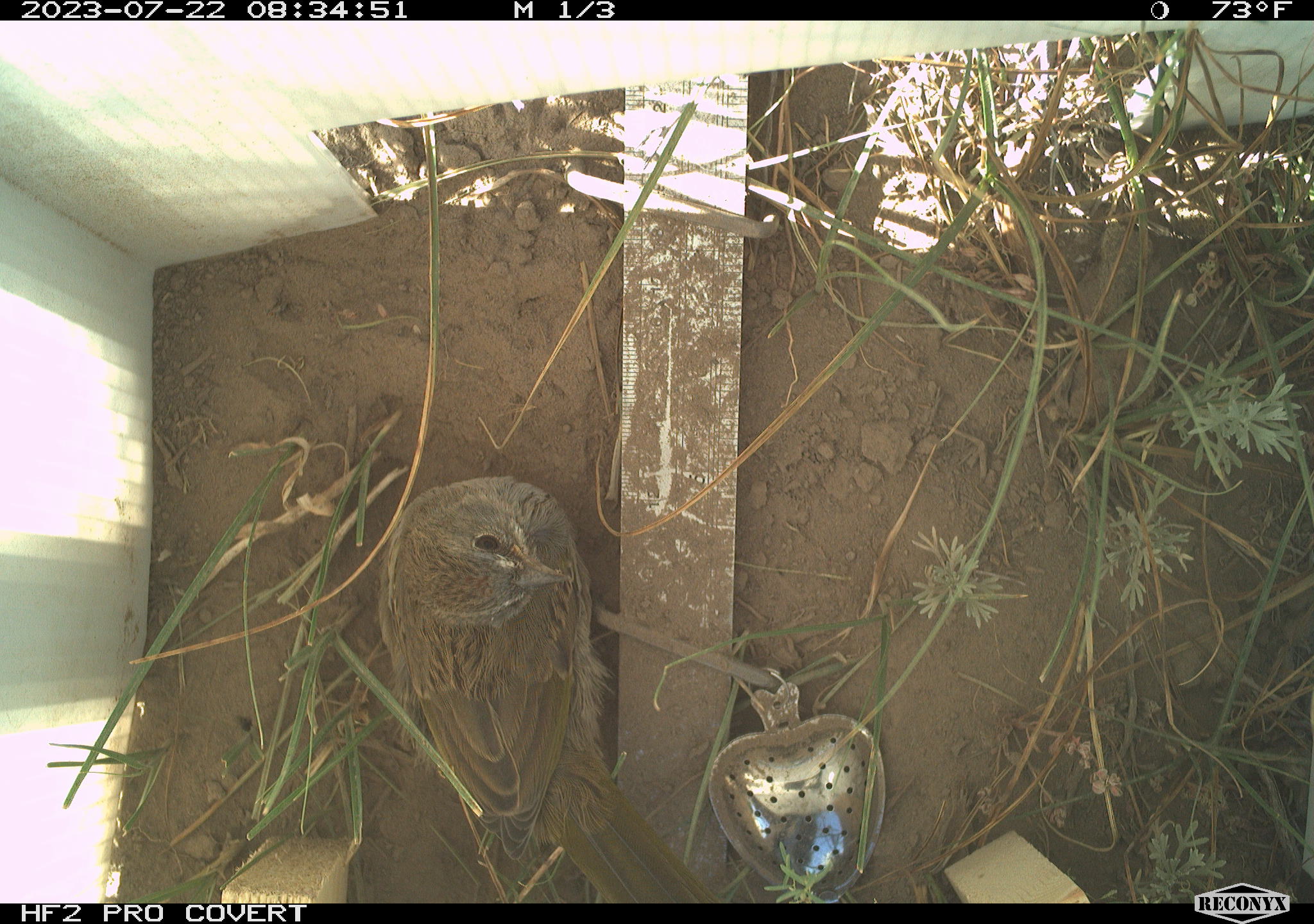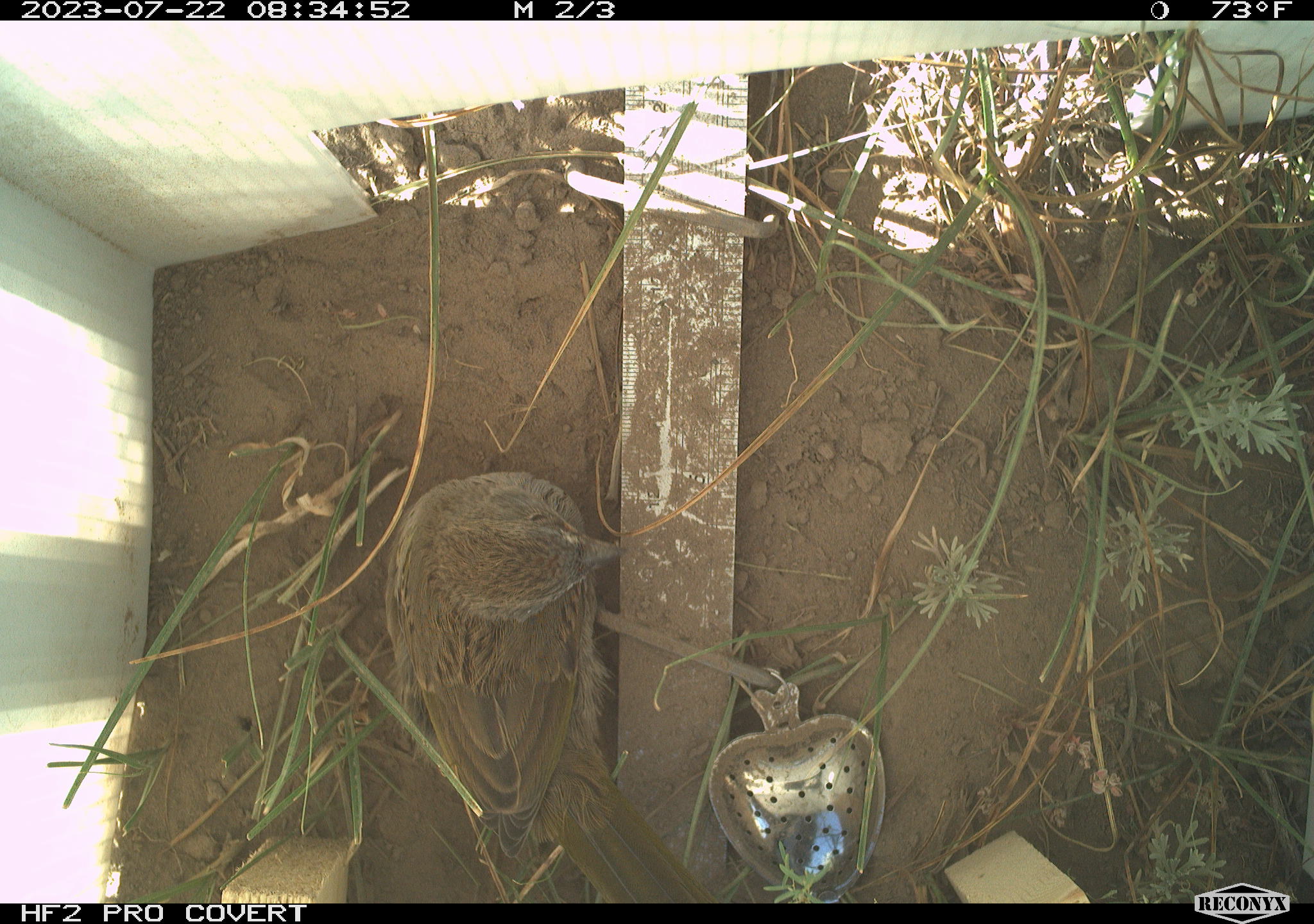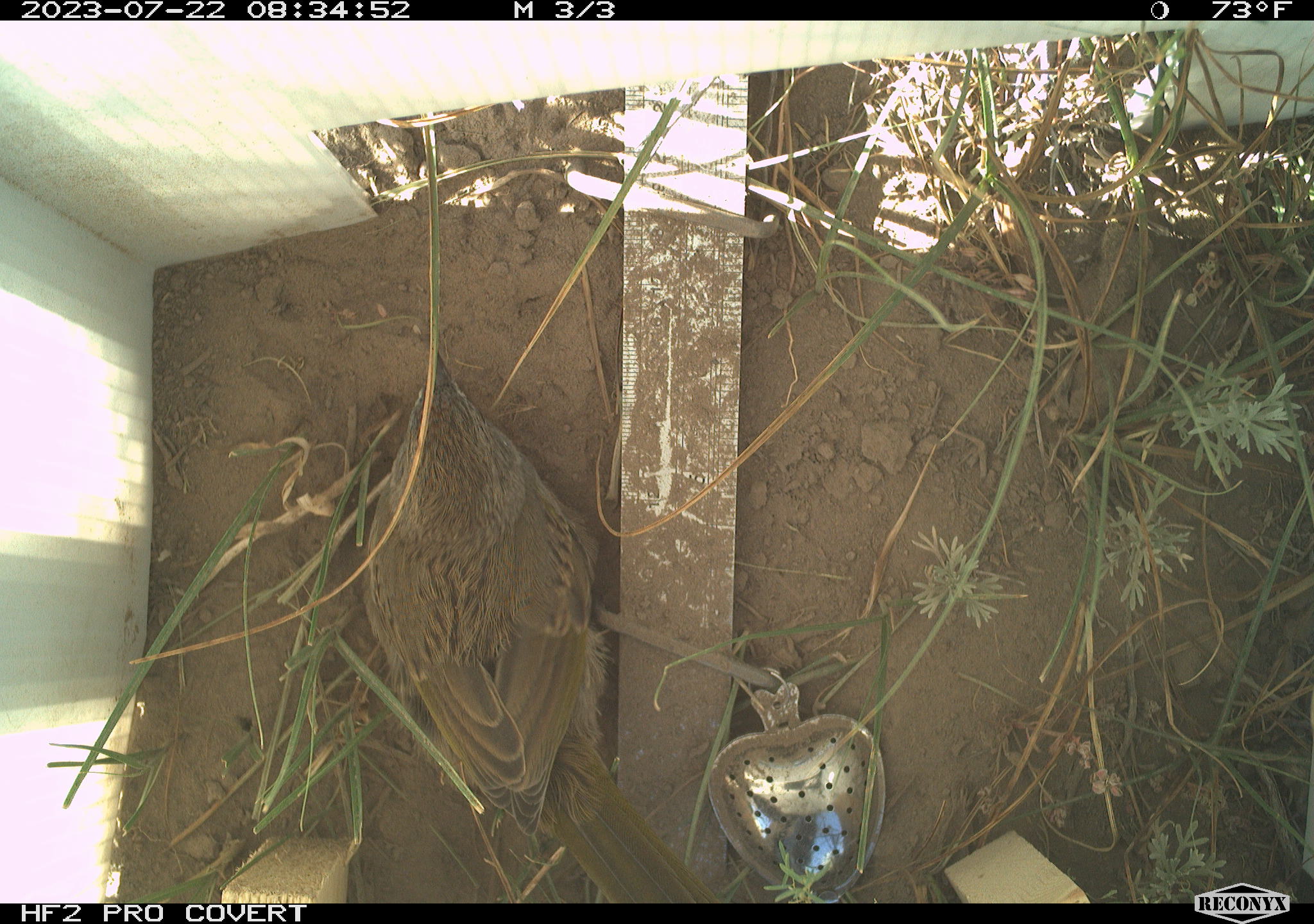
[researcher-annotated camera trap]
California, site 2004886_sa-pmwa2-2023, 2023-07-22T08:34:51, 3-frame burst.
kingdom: Animalia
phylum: Chordata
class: Aves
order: Passeriformes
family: Passerellidae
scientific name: Passerellidae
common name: new world sparrows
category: passerellidae family